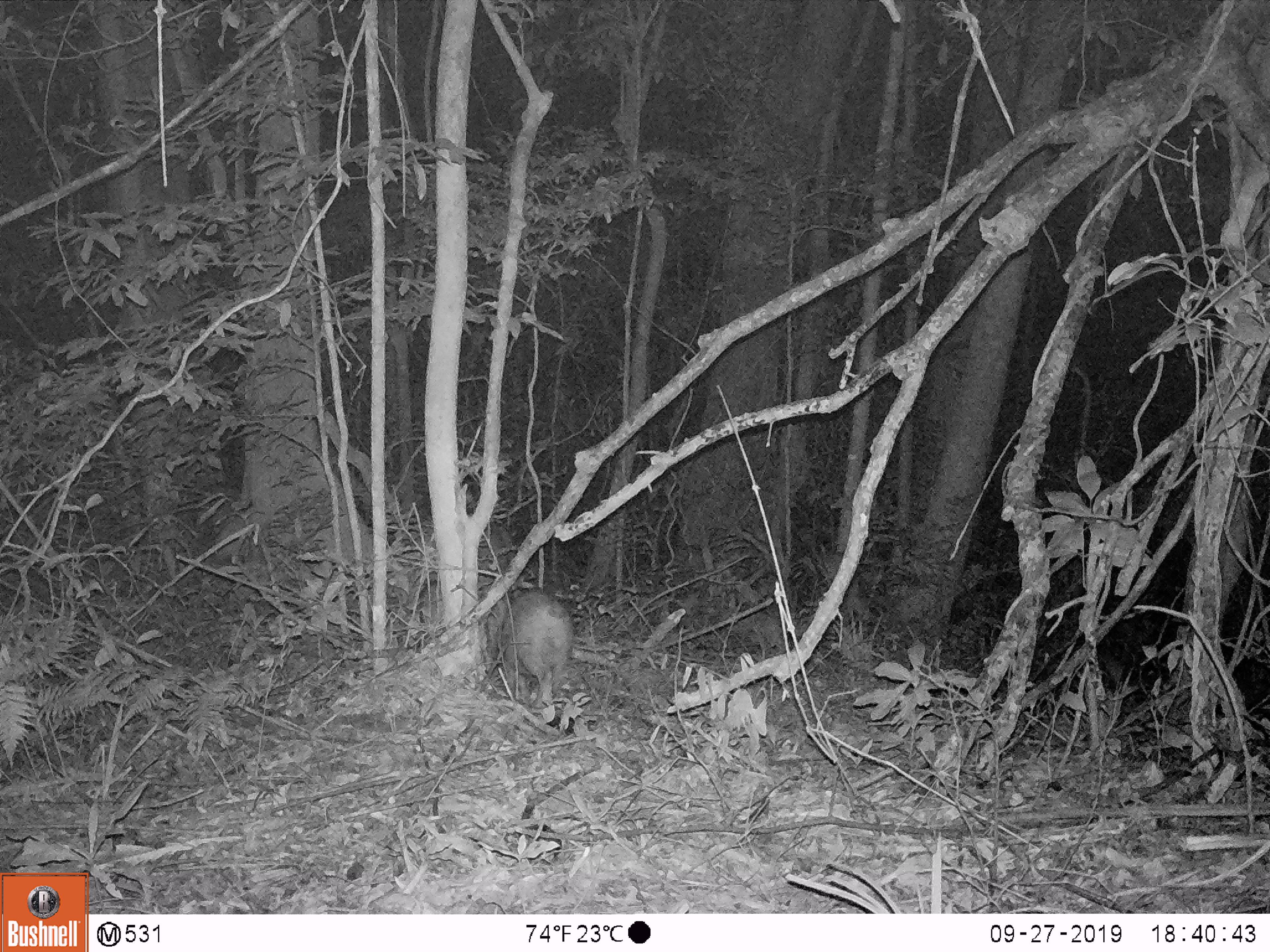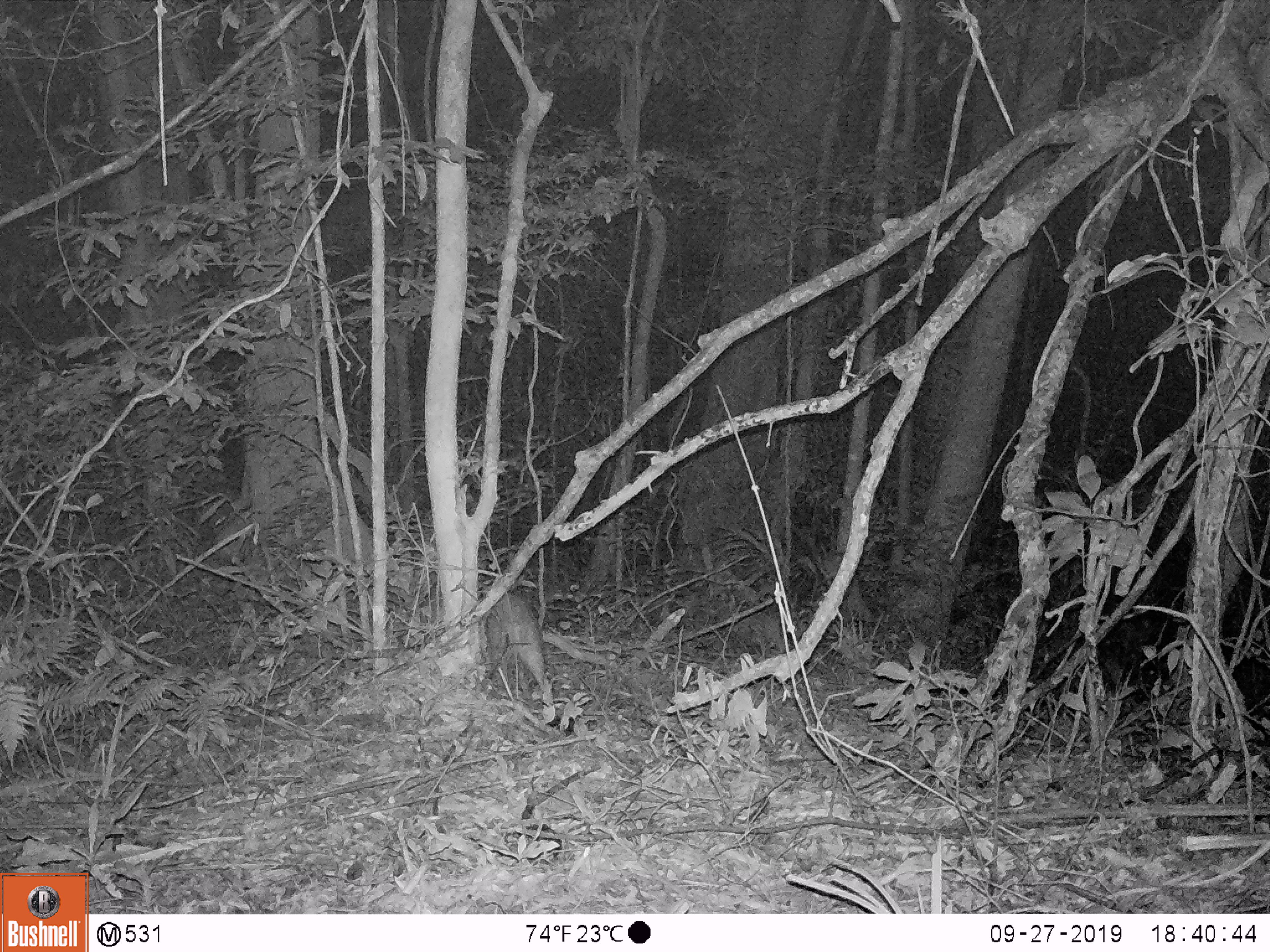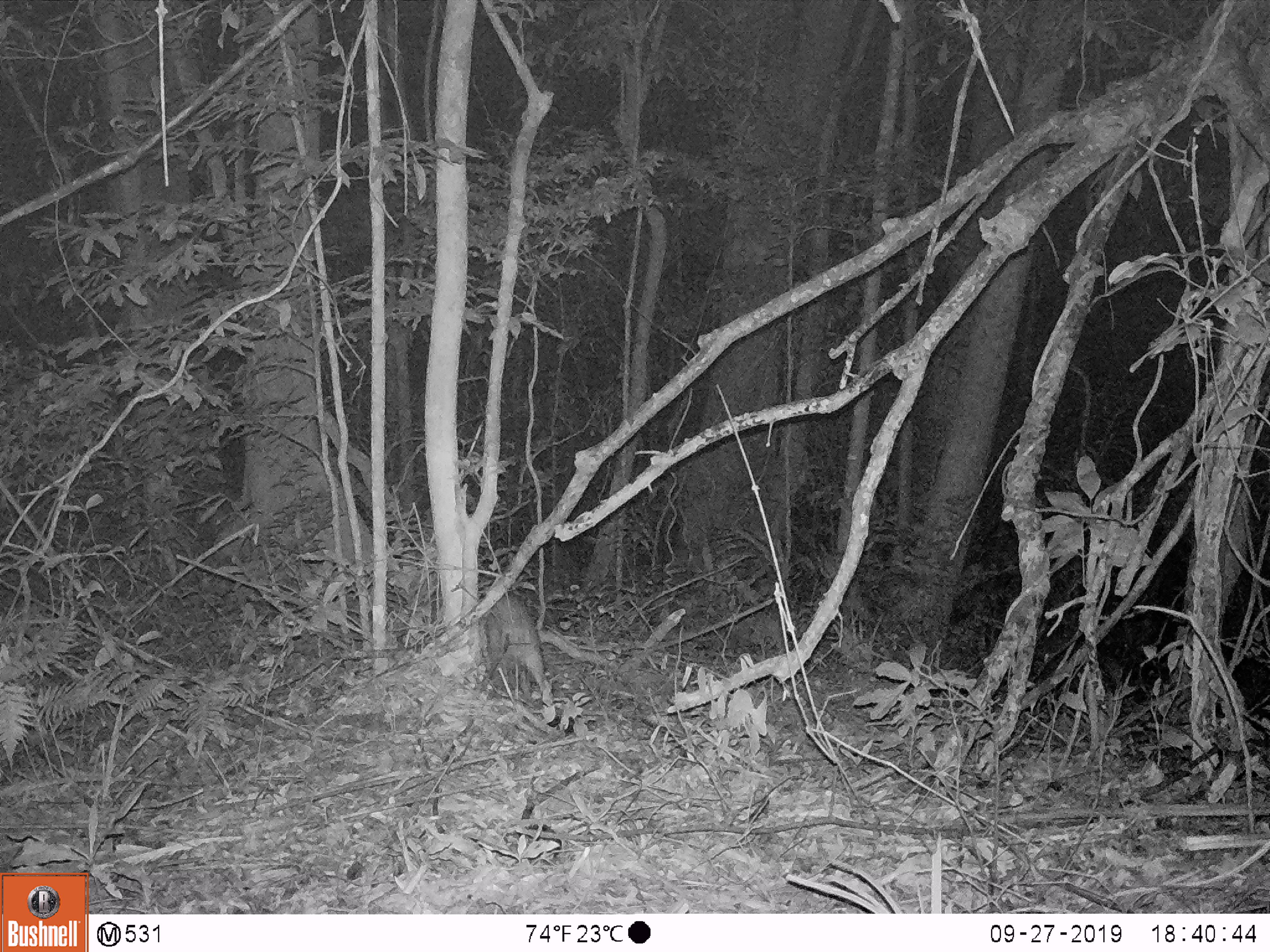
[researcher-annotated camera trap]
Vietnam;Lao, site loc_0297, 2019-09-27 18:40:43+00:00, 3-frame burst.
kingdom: Animalia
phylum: Chordata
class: Mammalia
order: Artiodactyla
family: Suidae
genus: Sus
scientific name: Sus scrofa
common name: eurasian wild pig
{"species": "eurasian wild pig (Sus scrofa)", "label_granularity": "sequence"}